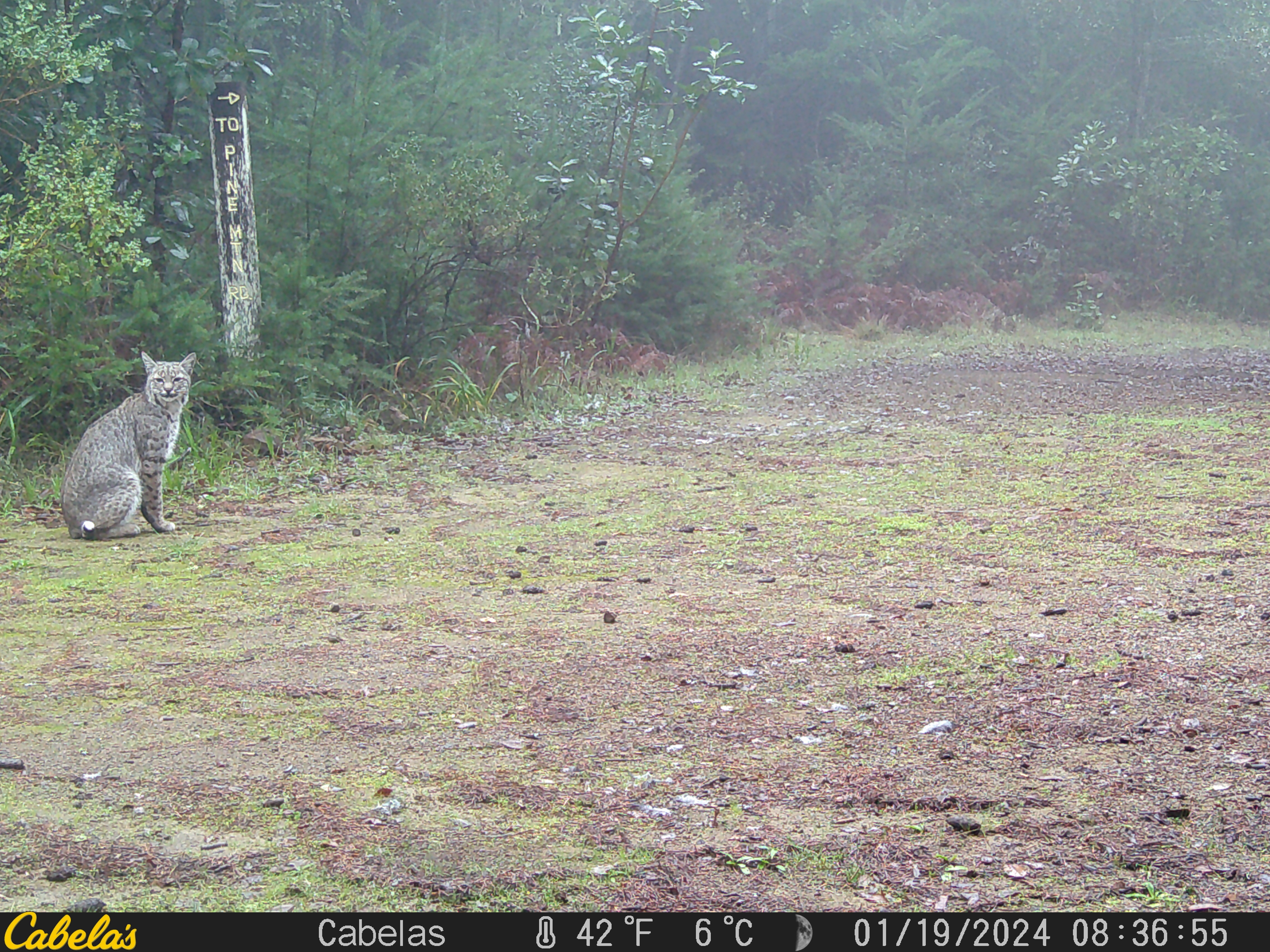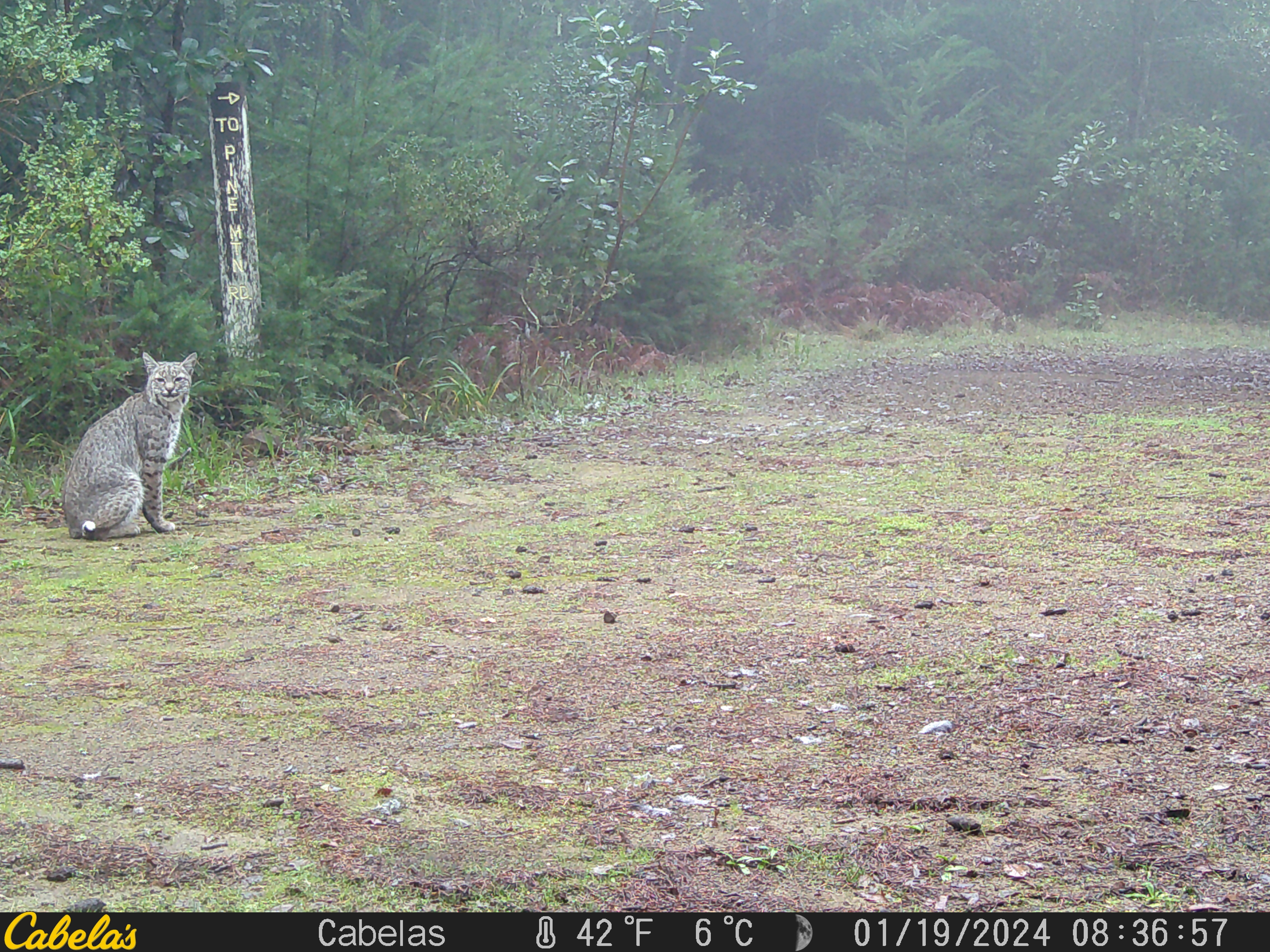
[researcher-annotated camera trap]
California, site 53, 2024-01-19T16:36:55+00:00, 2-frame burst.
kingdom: Animalia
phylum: Chordata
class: Mammalia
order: Carnivora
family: Felidae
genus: Lynx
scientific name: Lynx rufus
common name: bobcat